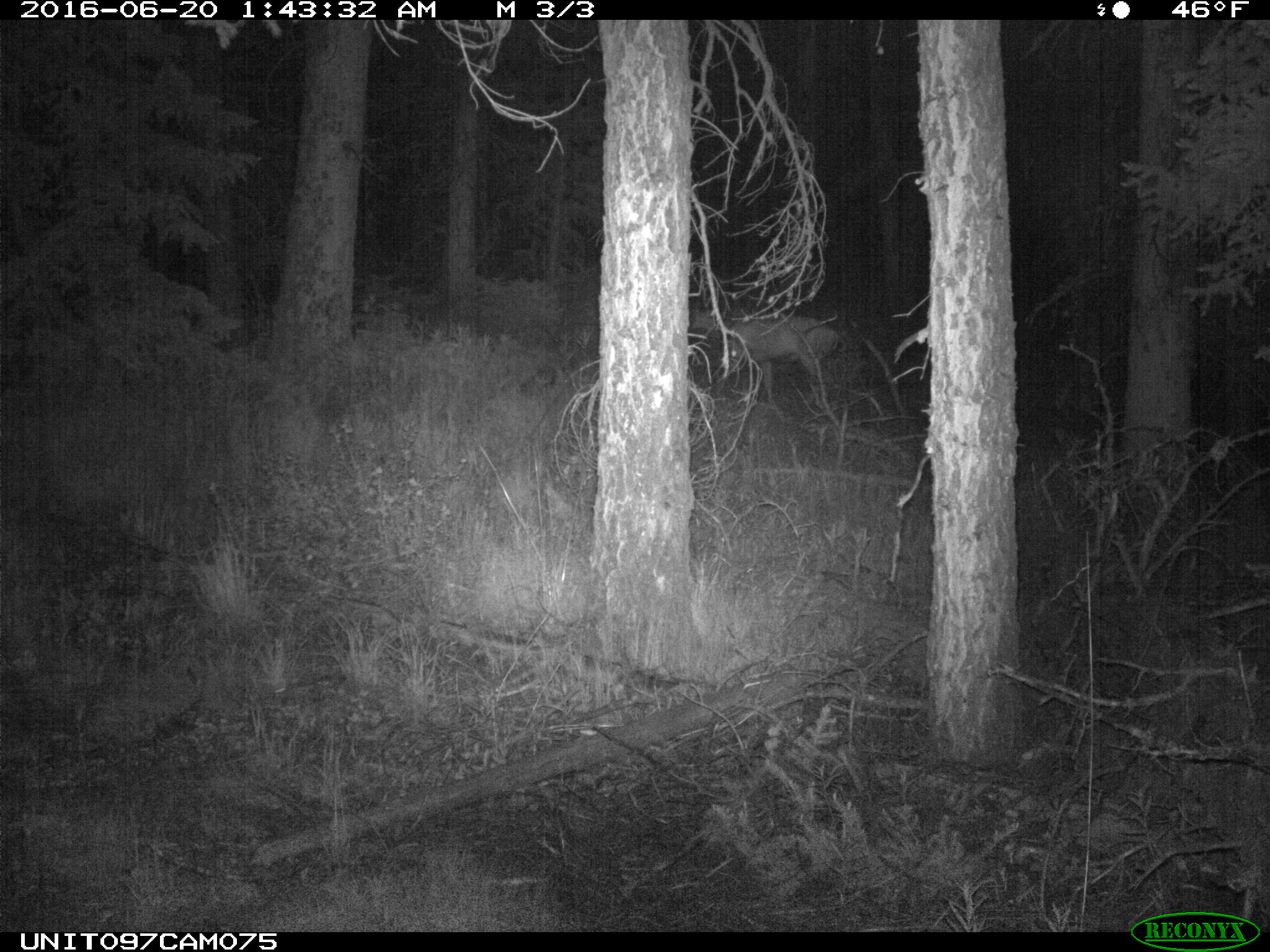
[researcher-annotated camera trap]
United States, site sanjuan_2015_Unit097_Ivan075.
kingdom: Animalia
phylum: Chordata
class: Mammalia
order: Artiodactyla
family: Cervidae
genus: Odocoileus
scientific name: Odocoileus hemionus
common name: mule deer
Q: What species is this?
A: Odocoileus hemionus (mule deer).